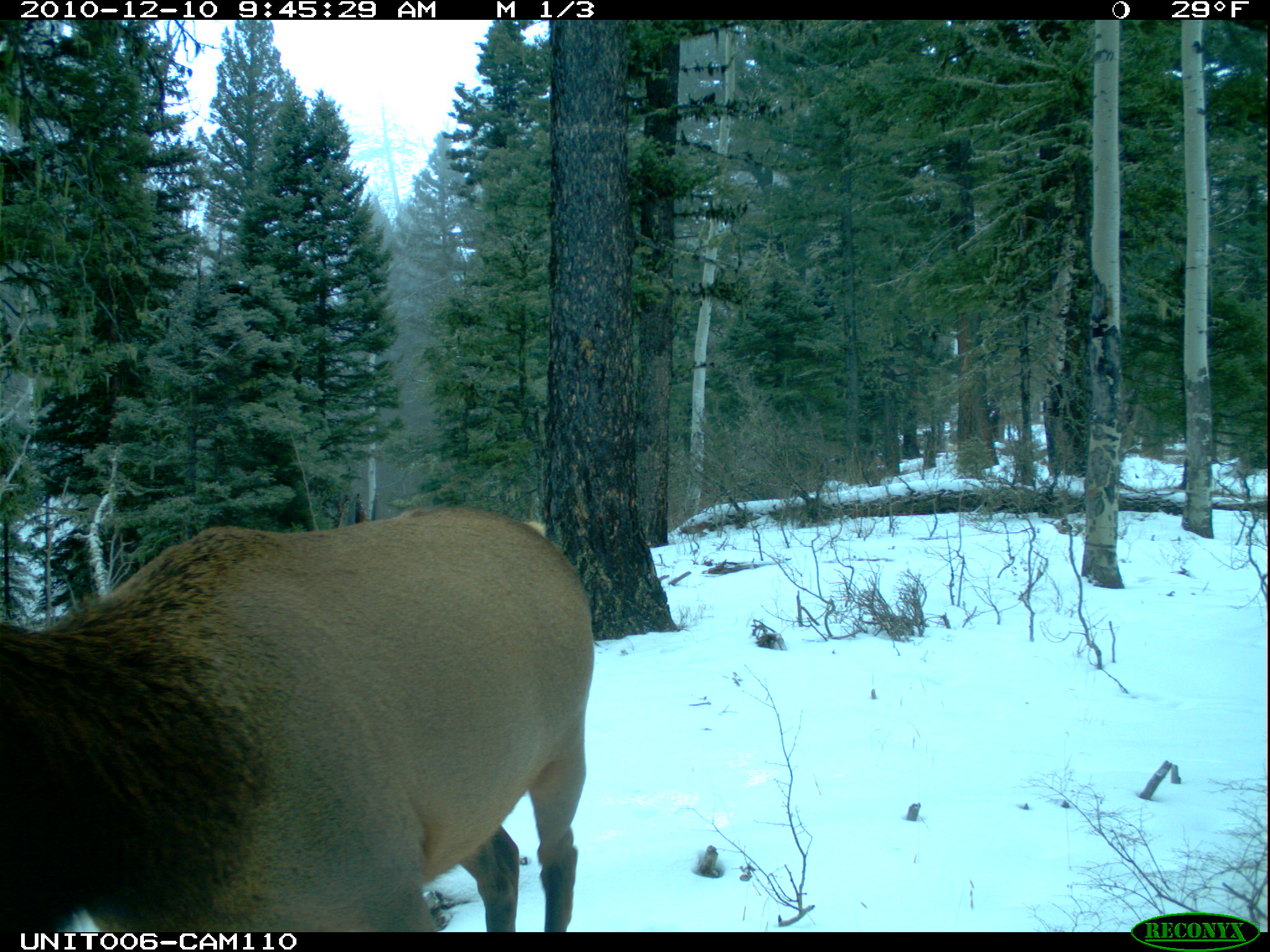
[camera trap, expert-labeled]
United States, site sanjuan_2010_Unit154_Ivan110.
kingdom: Animalia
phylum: Chordata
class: Mammalia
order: Artiodactyla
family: Cervidae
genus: Cervus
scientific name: Cervus elaphus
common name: red deer